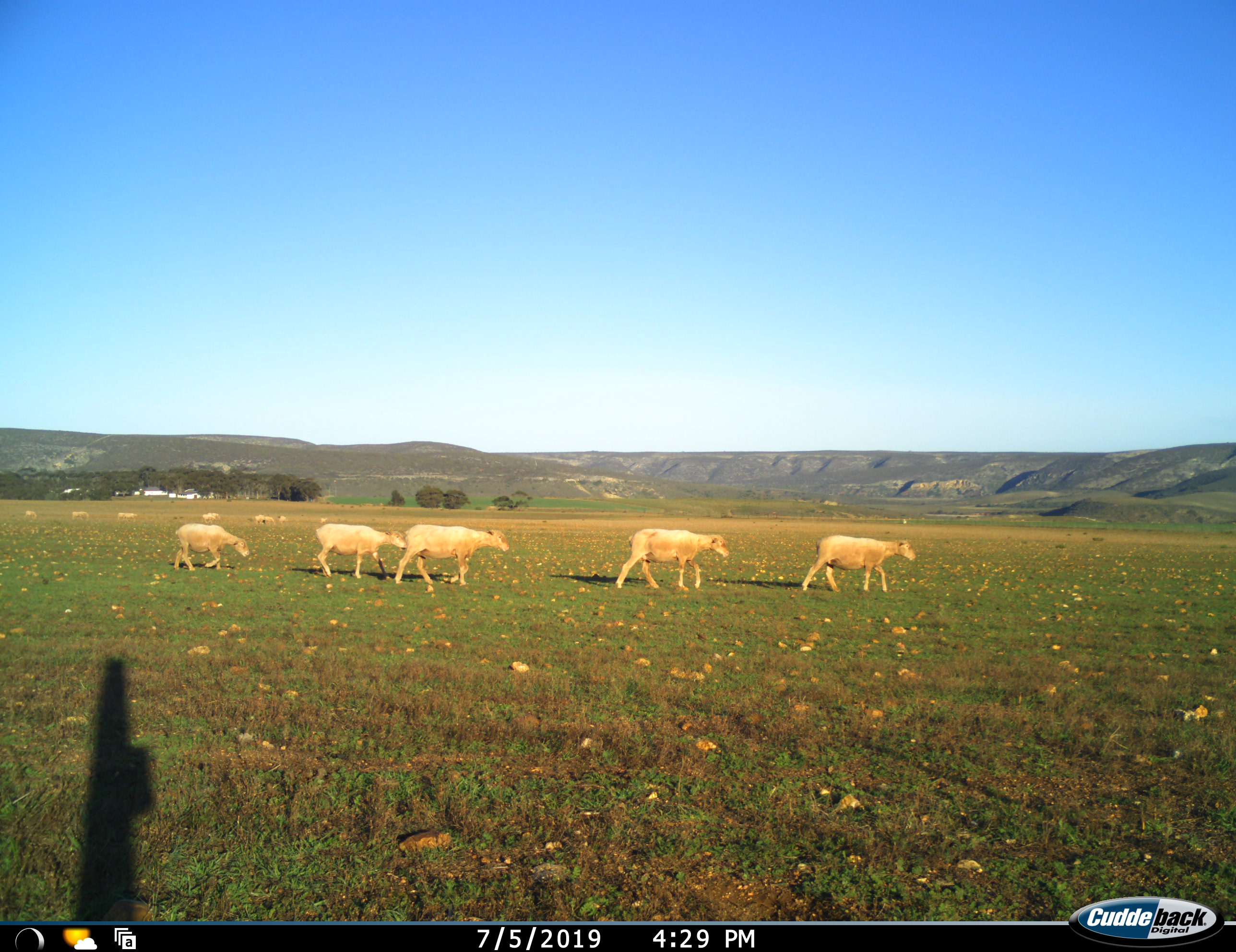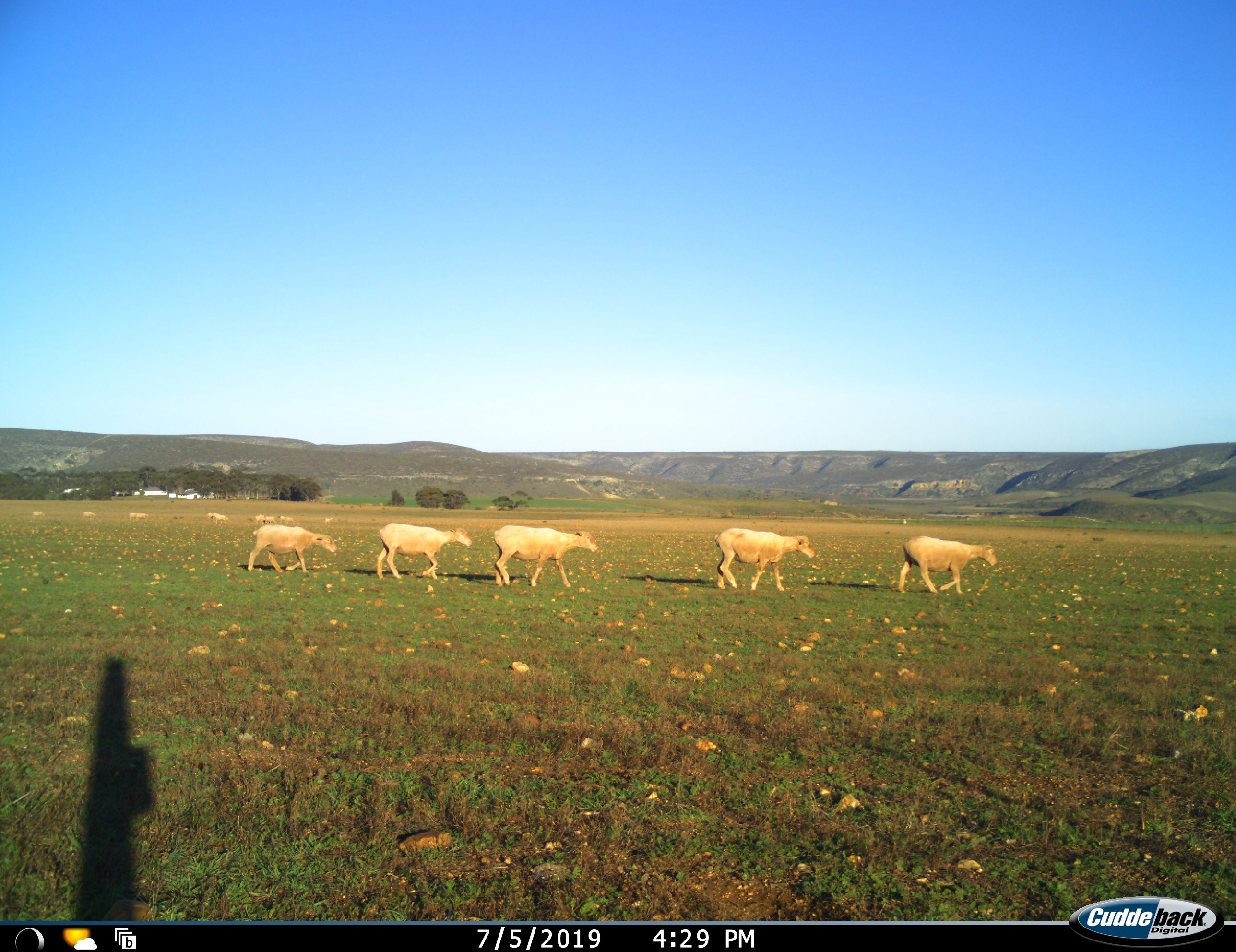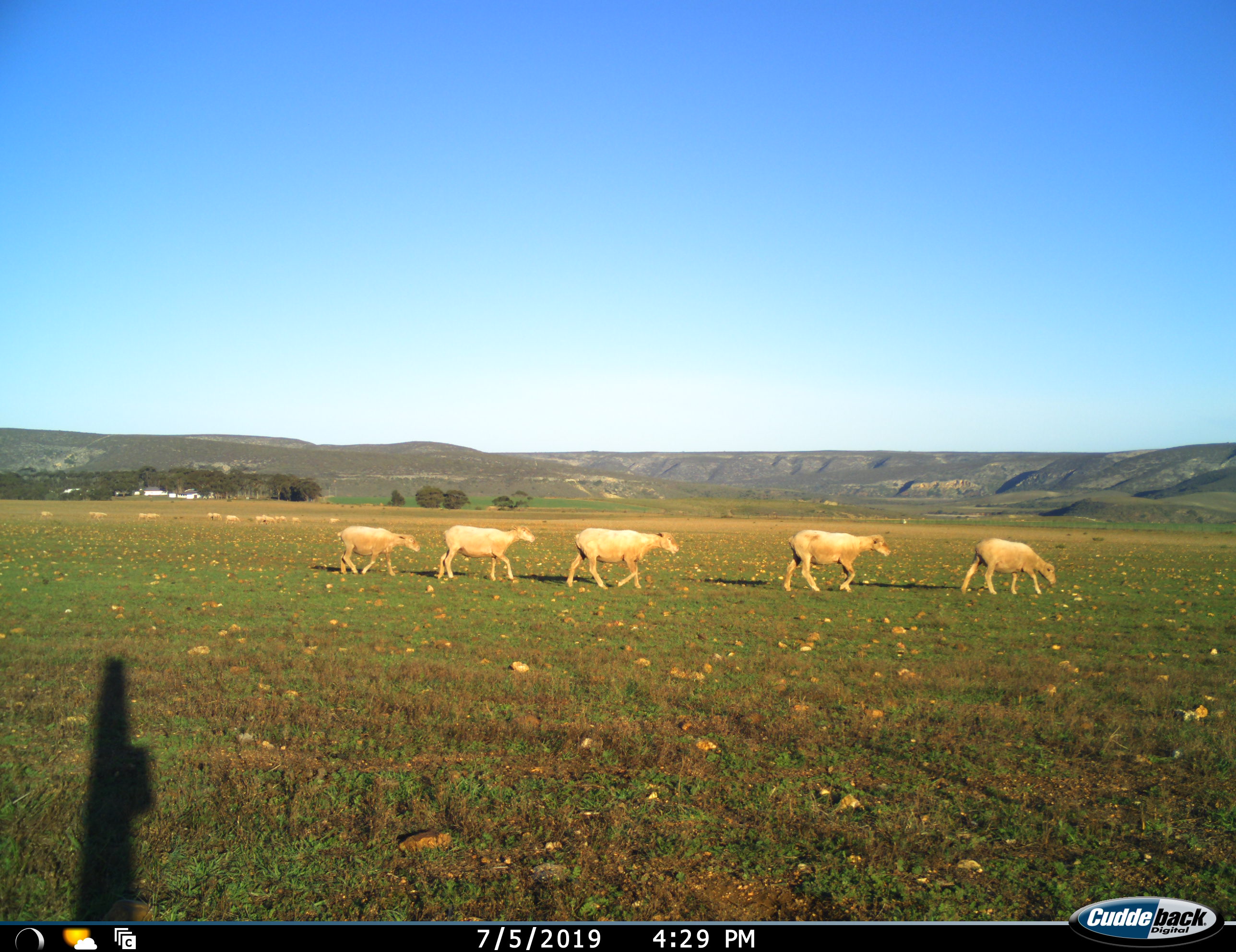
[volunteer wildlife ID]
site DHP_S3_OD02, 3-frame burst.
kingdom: Animalia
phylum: Chordata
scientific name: Vertebrata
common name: domestic animal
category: domesticanimal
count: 5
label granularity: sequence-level